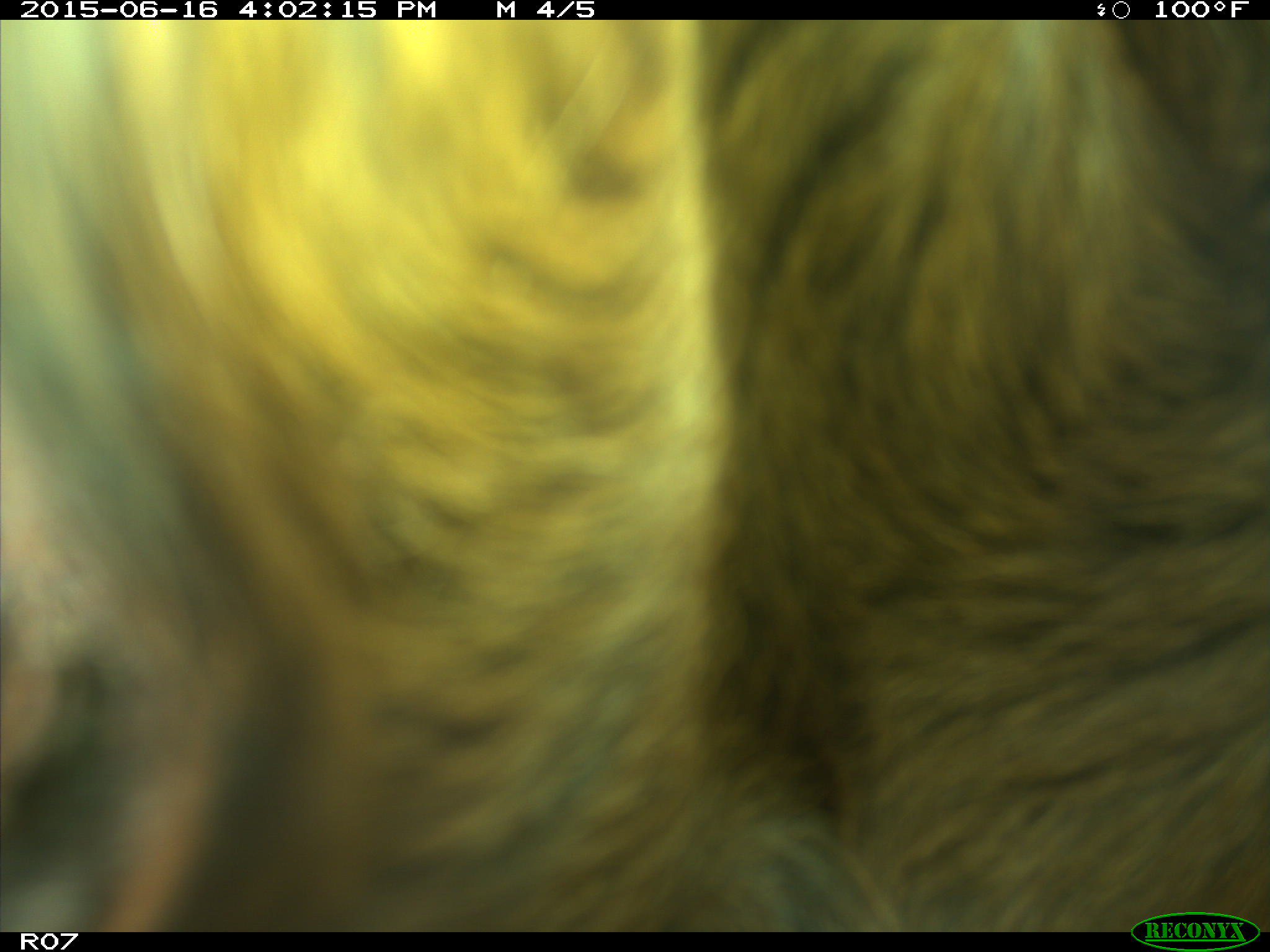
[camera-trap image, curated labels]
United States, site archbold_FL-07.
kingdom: Animalia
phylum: Chordata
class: Mammalia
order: Artiodactyla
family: Bovidae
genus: Bos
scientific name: Bos taurus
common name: domestic cow